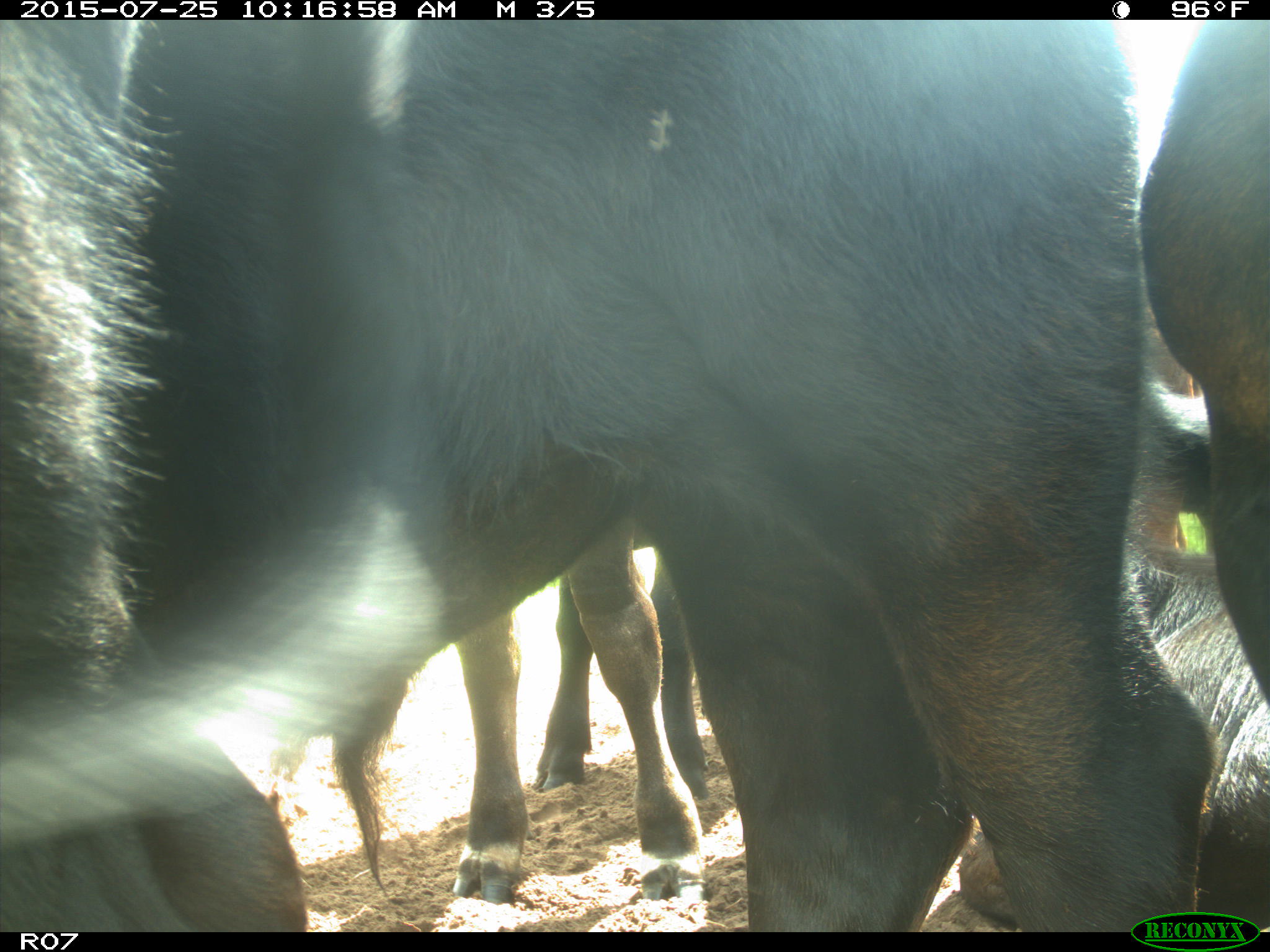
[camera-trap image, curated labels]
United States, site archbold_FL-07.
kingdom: Animalia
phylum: Chordata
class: Mammalia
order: Artiodactyla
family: Bovidae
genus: Bos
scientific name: Bos taurus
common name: domestic cow